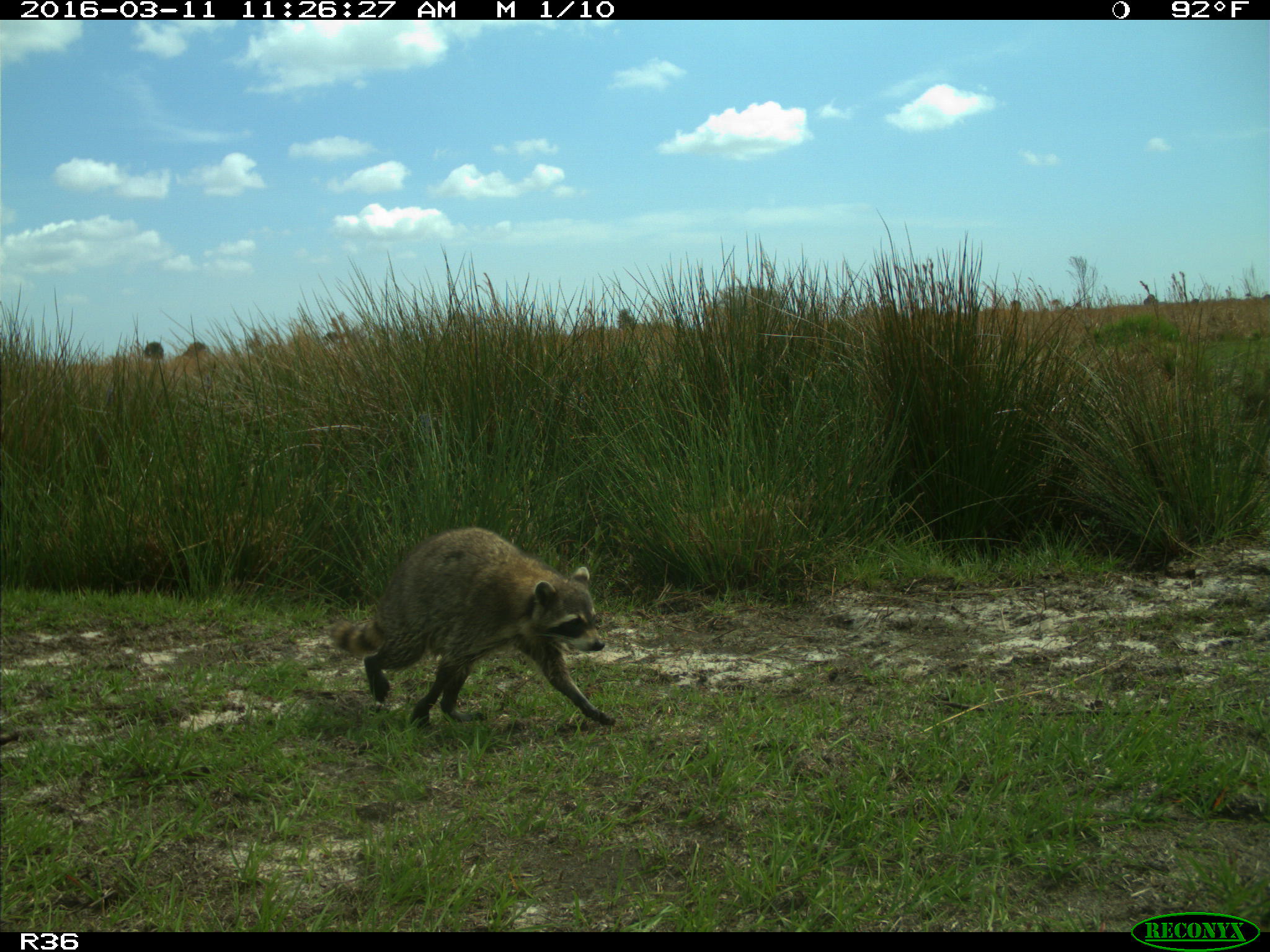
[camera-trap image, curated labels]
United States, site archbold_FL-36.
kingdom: Animalia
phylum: Chordata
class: Mammalia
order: Carnivora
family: Procyonidae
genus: Procyon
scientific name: Procyon lotor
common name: common raccoon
Procyon lotor (common raccoon).